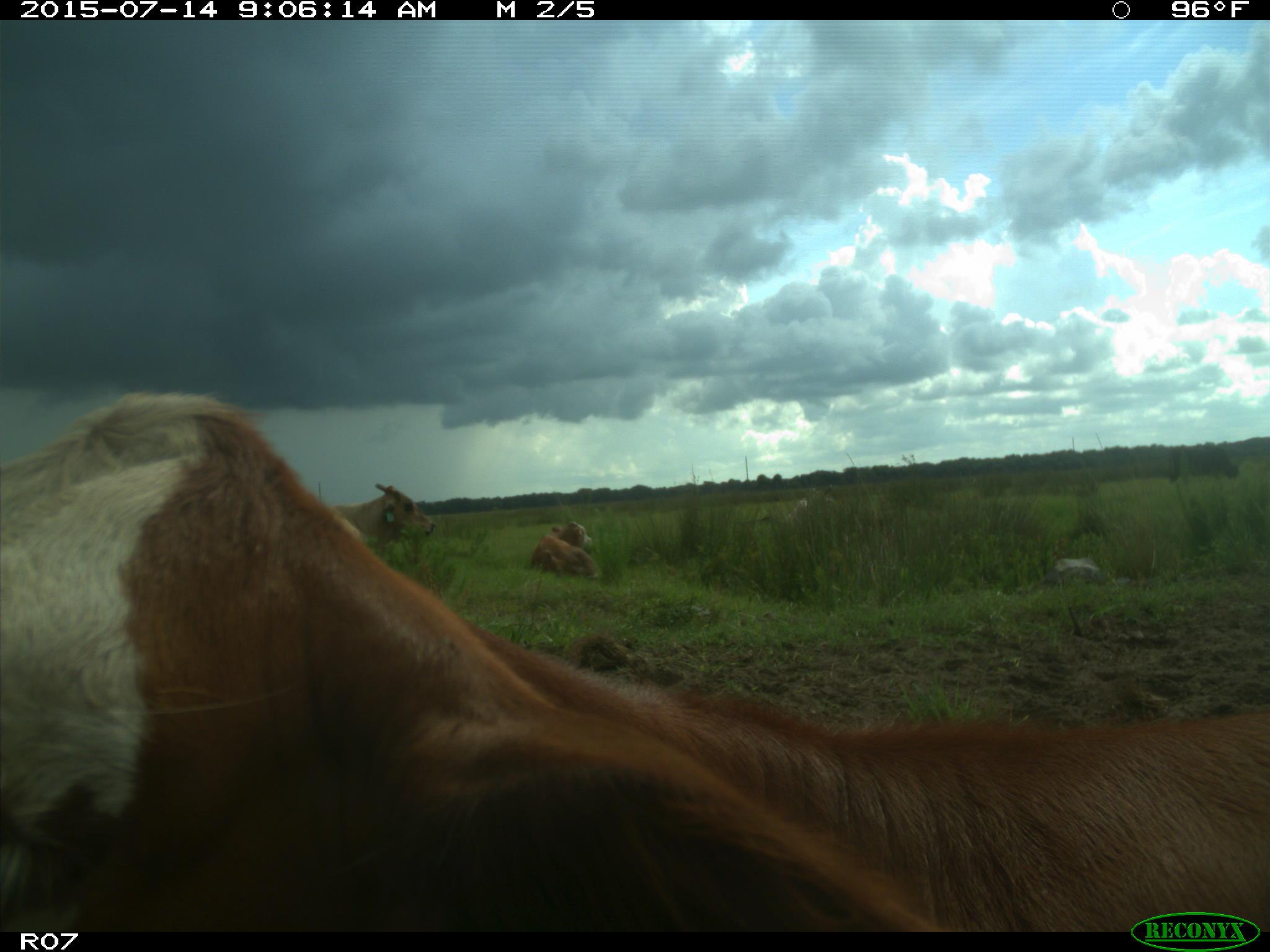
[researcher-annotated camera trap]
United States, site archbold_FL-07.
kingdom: Animalia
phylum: Chordata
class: Mammalia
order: Artiodactyla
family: Bovidae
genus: Bos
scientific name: Bos taurus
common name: domestic cow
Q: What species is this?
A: Bos taurus (domestic cow).